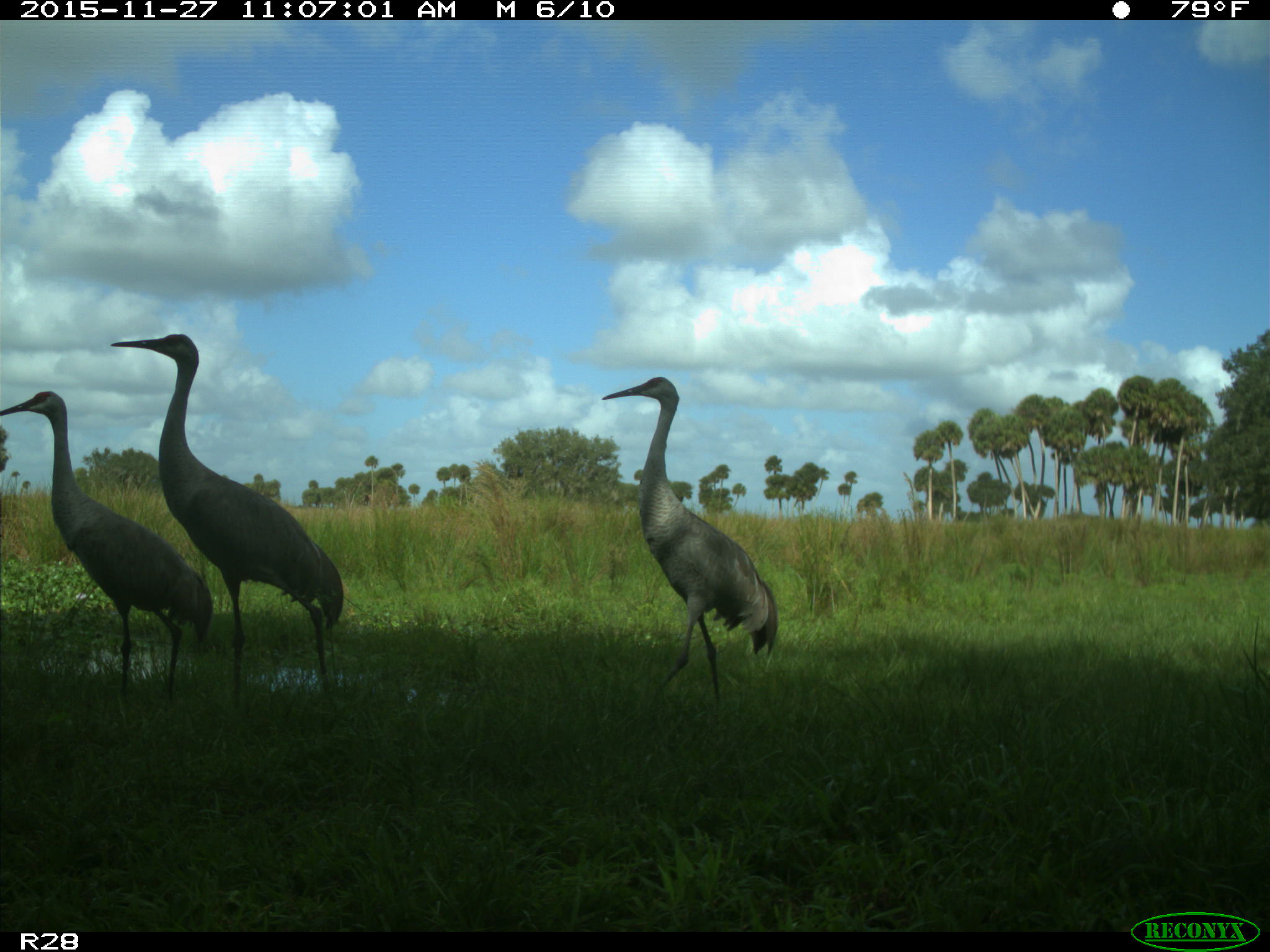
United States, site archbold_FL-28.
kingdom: Animalia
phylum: Chordata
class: Aves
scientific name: Aves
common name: birds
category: unidentified bird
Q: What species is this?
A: Unidentified bird (birds) (Aves).